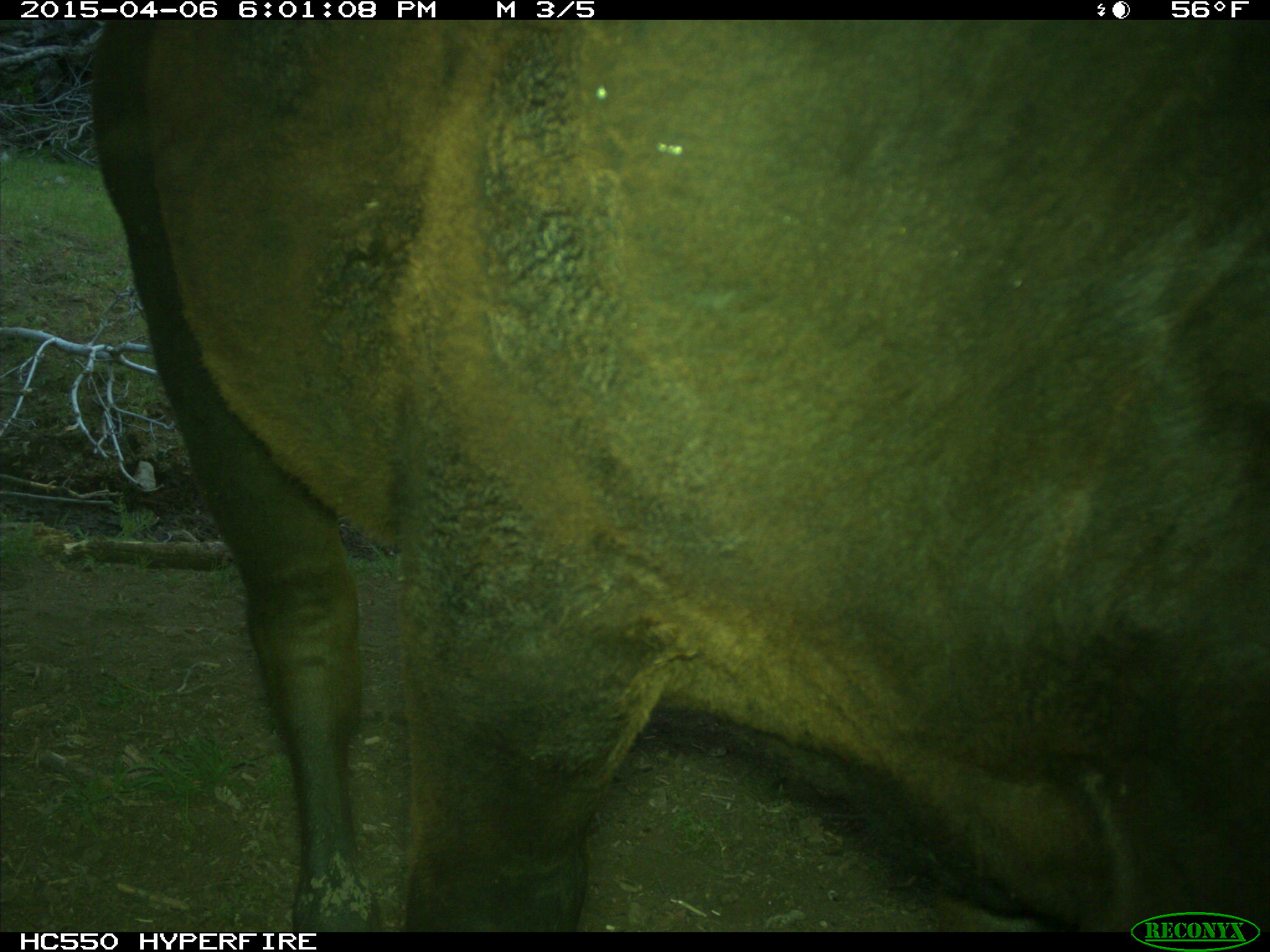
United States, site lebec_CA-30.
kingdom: Animalia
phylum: Chordata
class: Mammalia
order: Artiodactyla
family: Bovidae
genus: Bos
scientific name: Bos taurus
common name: domestic cow